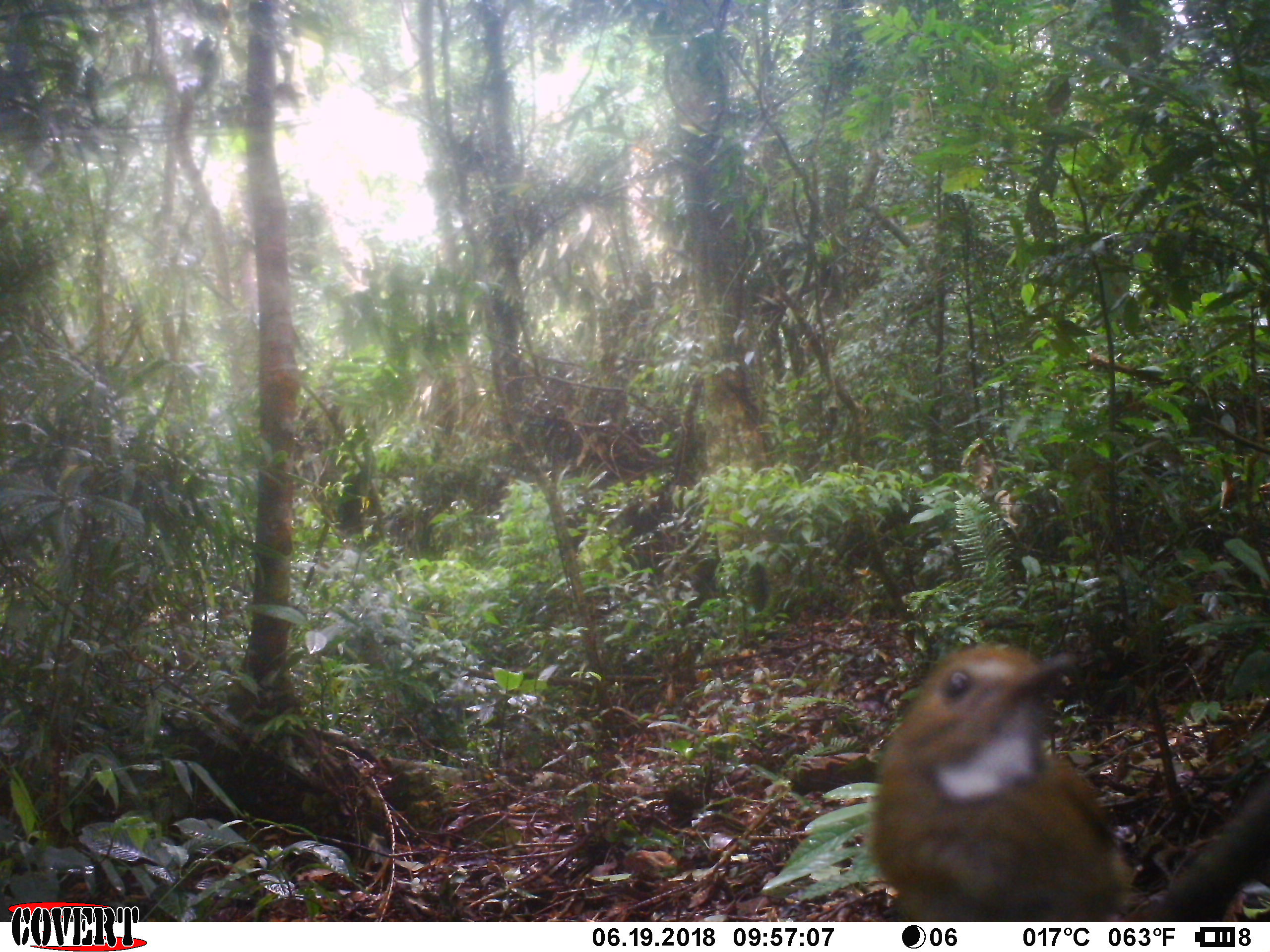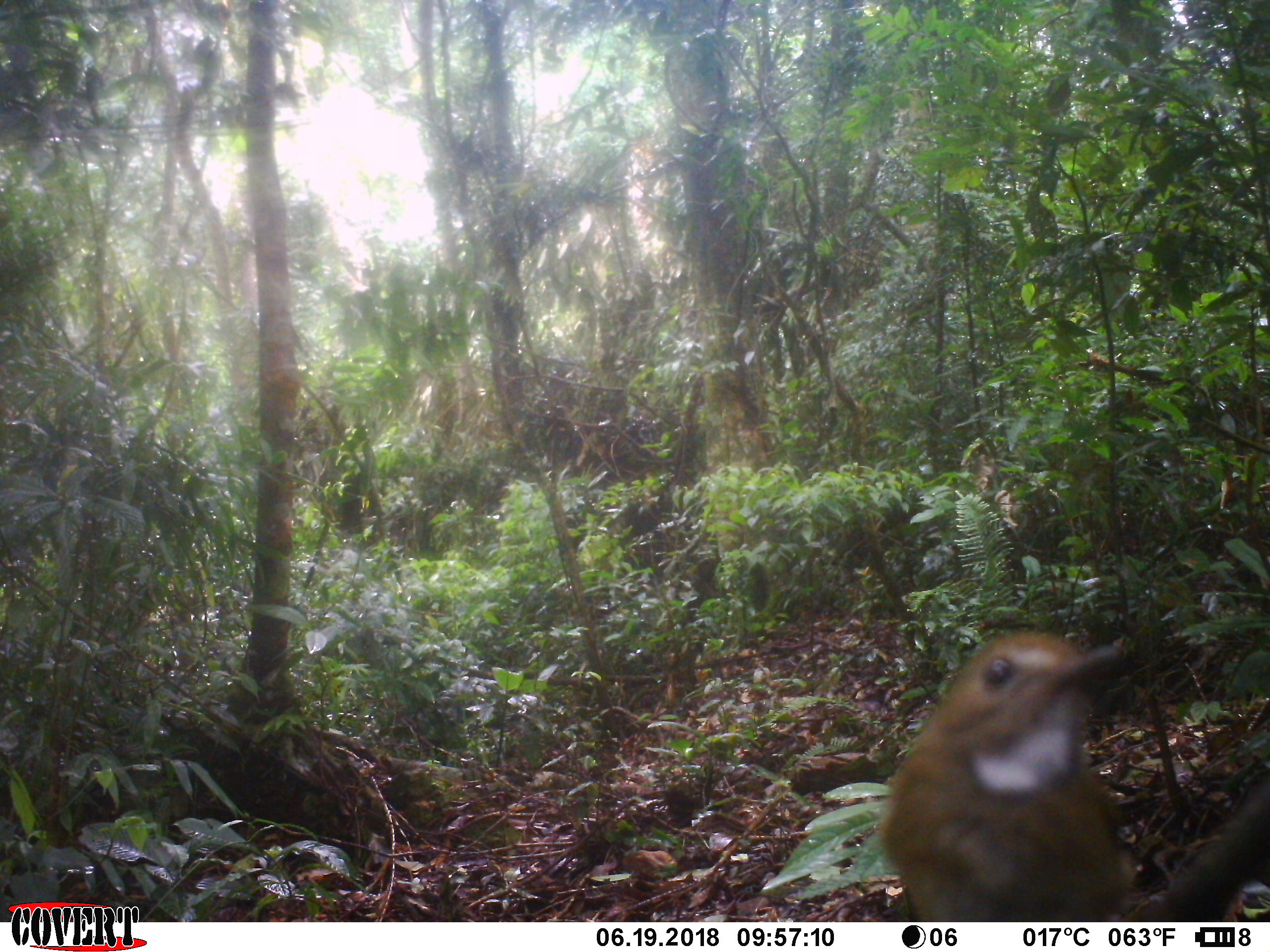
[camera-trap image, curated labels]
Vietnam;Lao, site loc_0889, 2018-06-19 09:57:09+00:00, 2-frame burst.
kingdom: Animalia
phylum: Chordata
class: Aves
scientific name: Aves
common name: bird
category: unidentified bird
Unidentified bird (bird) (Aves). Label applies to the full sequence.